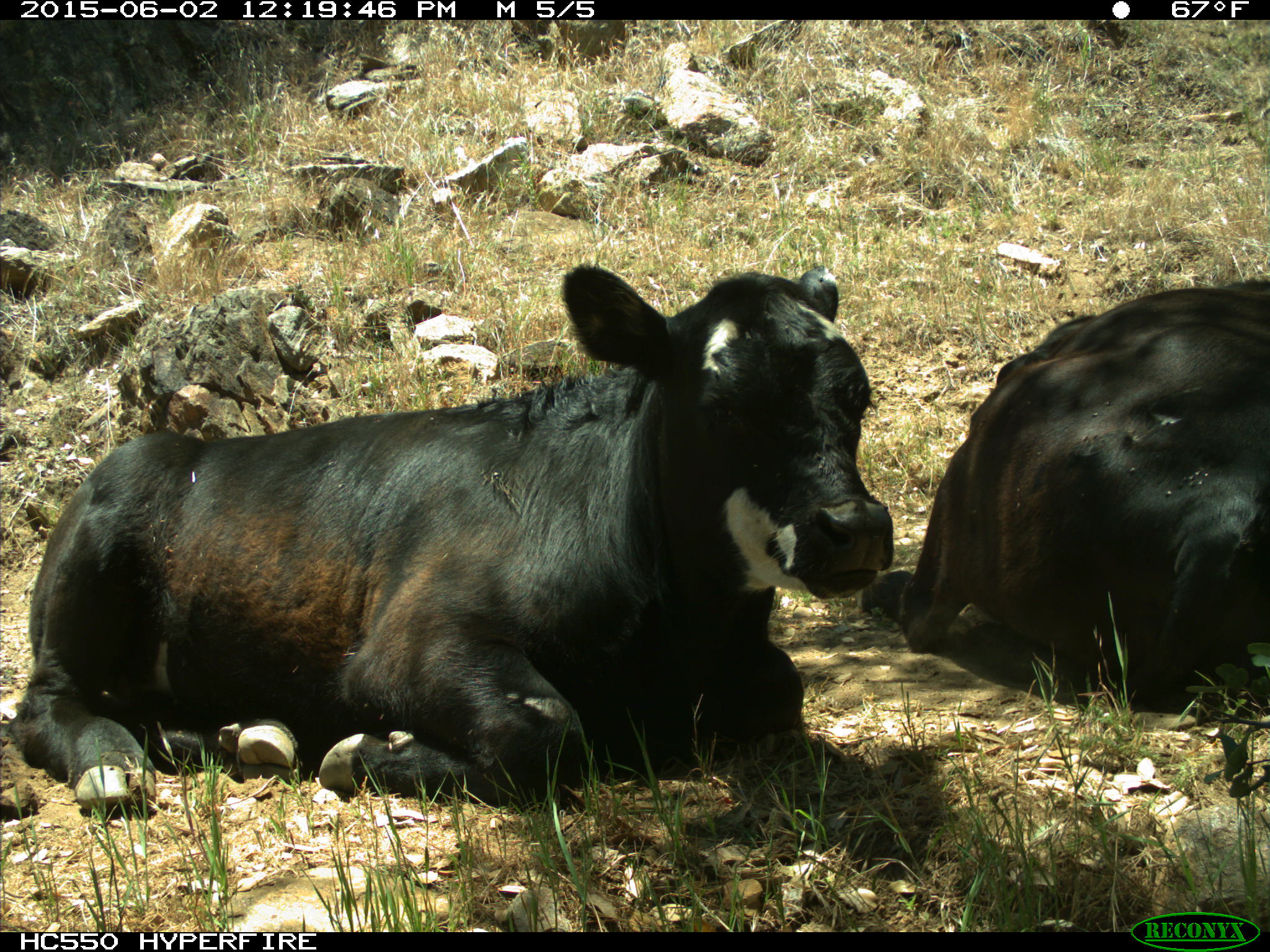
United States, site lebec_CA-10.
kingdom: Animalia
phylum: Chordata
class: Mammalia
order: Artiodactyla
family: Bovidae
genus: Bos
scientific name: Bos taurus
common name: domestic cow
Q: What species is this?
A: Bos taurus (domestic cow).